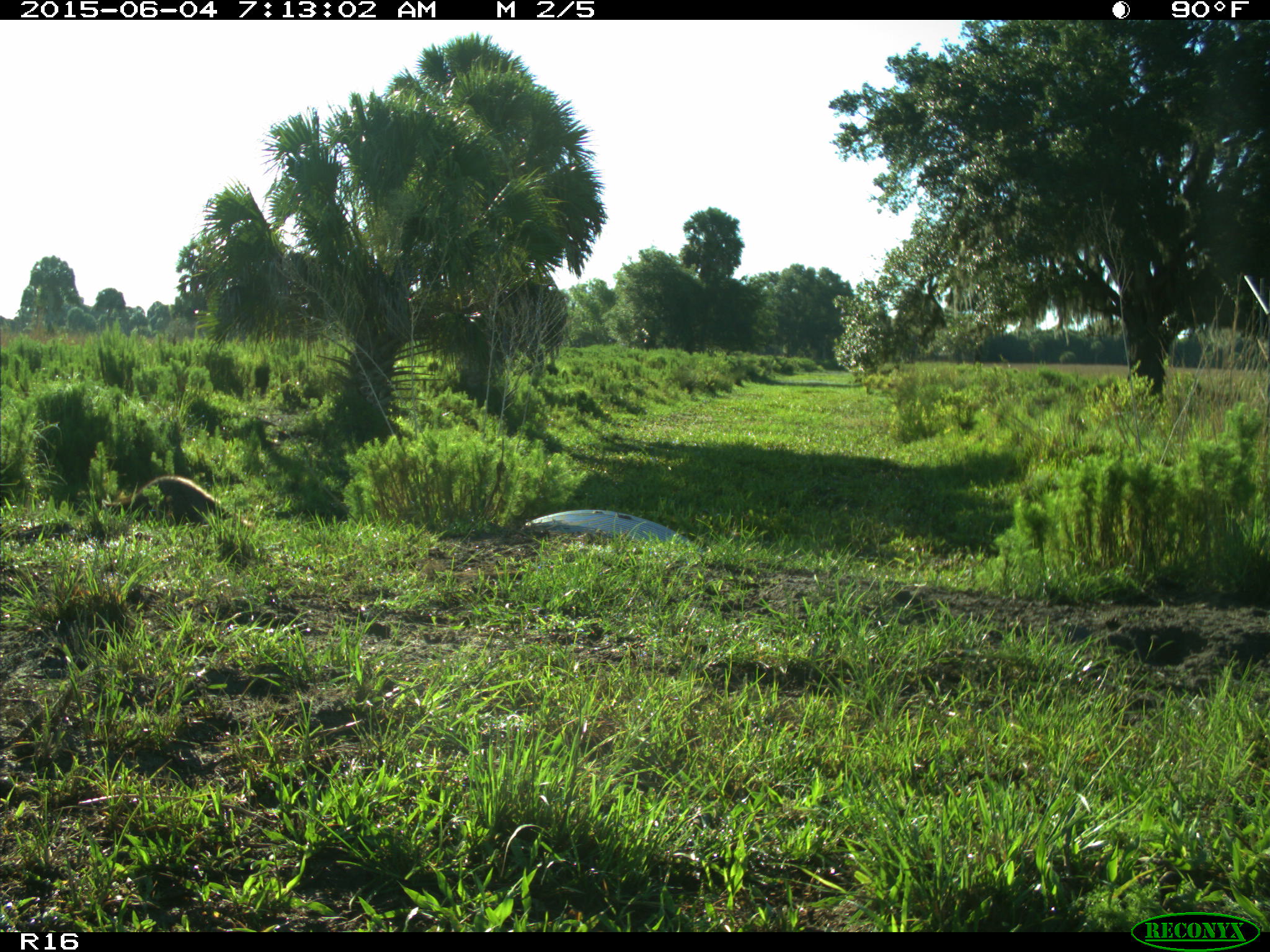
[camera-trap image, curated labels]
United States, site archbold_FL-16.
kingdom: Animalia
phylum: Chordata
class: Mammalia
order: Carnivora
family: Procyonidae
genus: Procyon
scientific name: Procyon lotor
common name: common raccoon